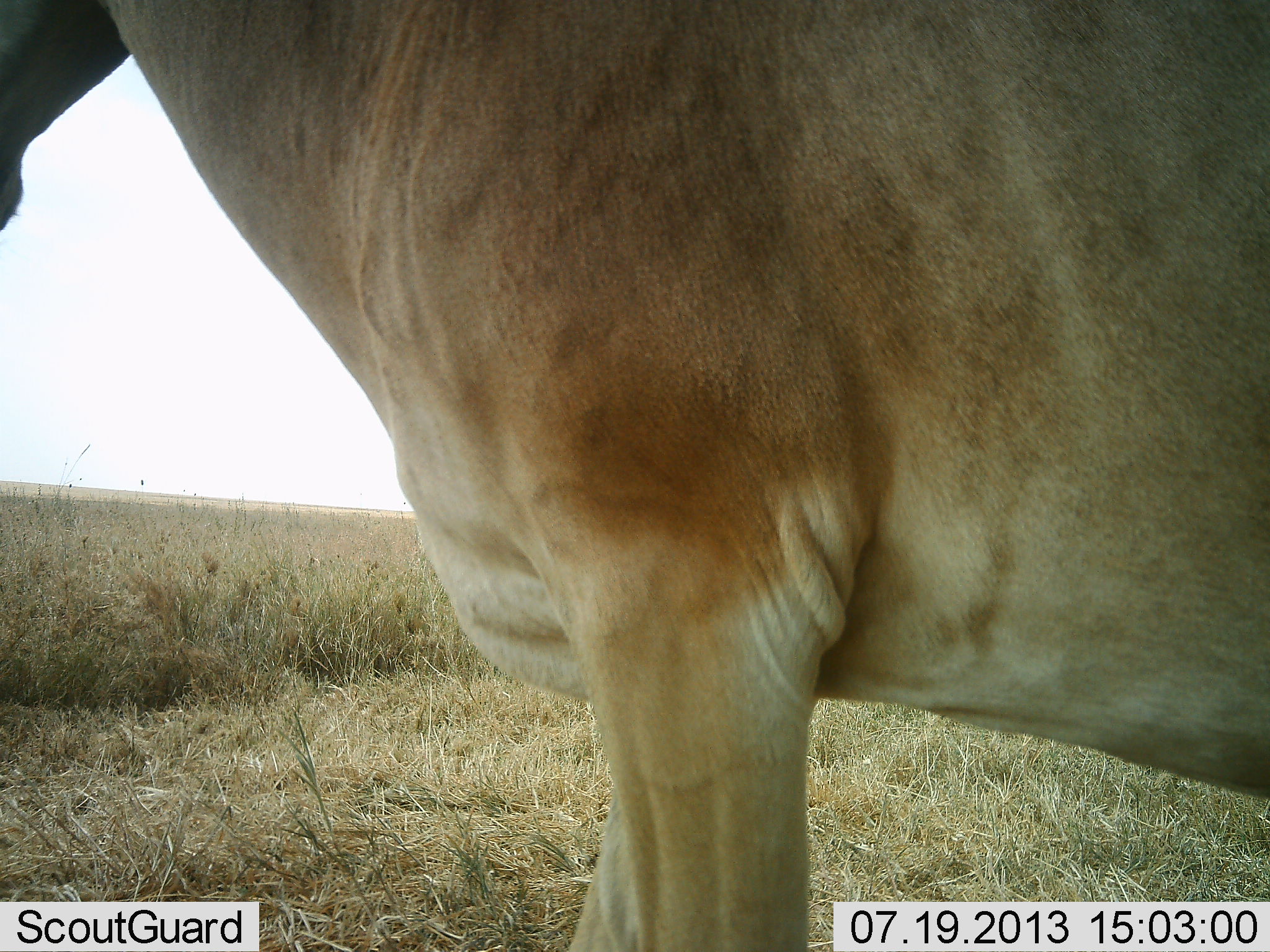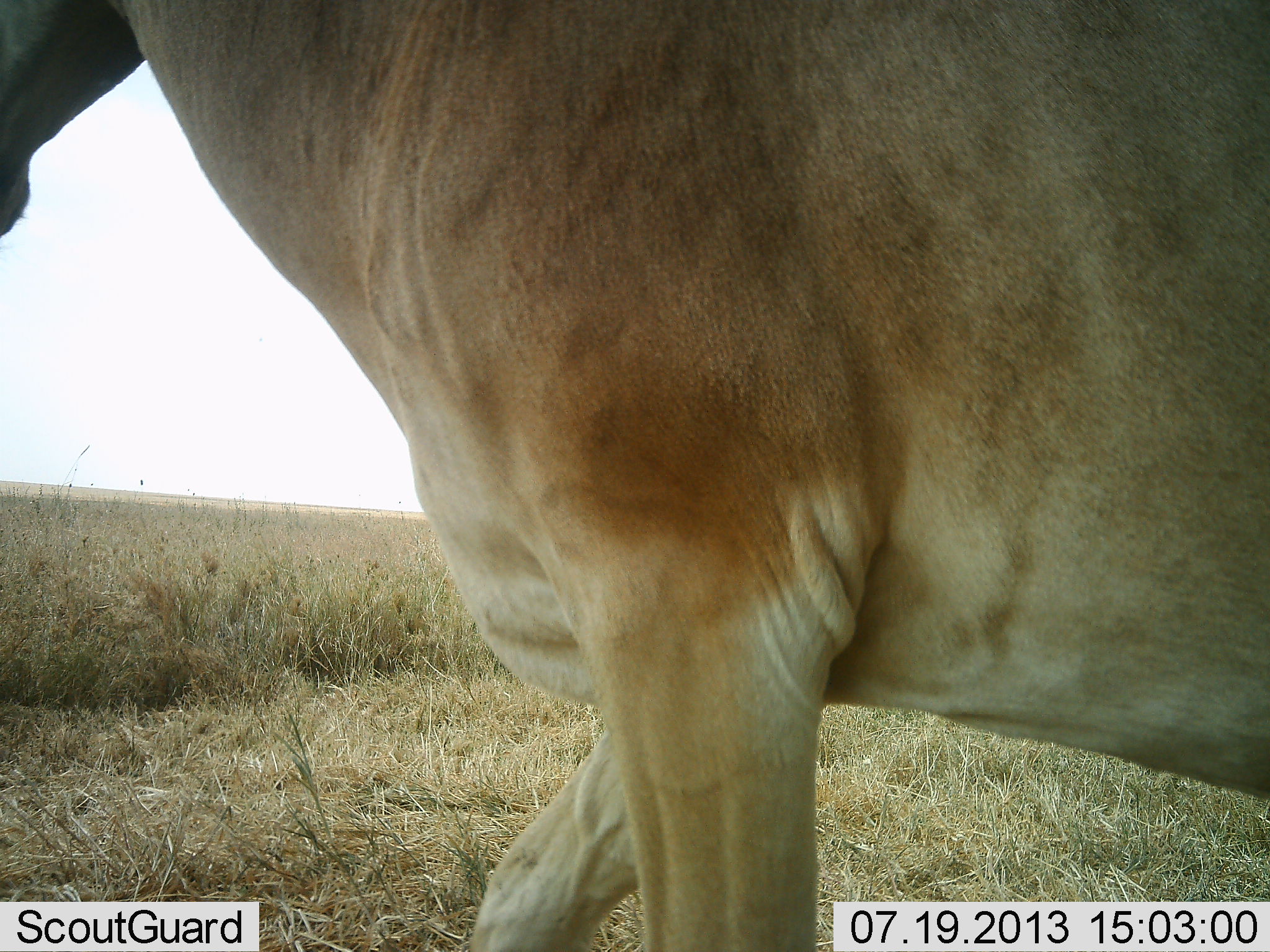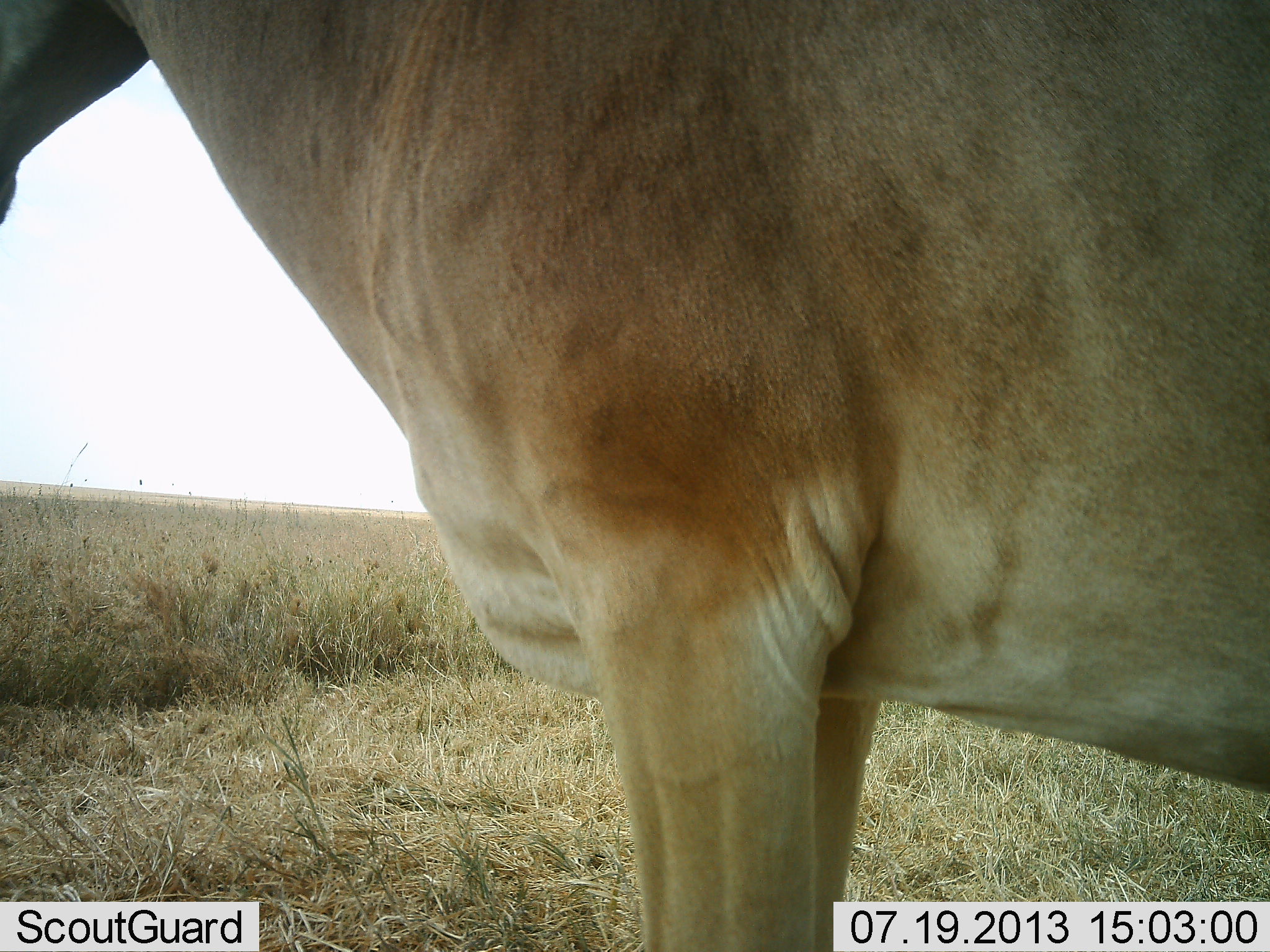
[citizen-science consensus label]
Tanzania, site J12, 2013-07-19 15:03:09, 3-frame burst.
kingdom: Animalia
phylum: Chordata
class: Mammalia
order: Artiodactyla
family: Bovidae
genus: Alcelaphus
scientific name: Alcelaphus buselaphus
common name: hartebeest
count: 1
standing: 84%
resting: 0%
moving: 12%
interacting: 0%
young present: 0%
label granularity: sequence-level